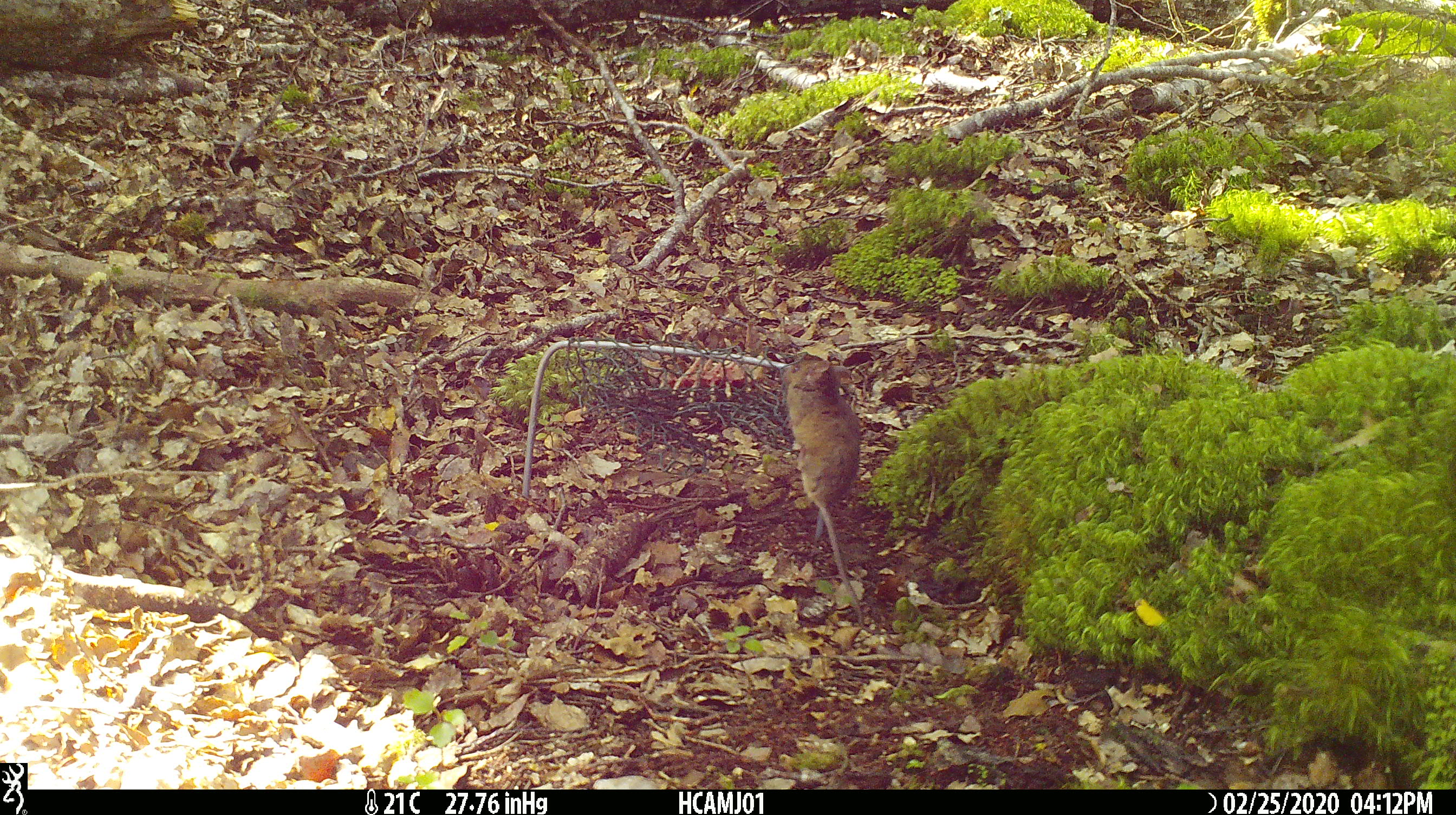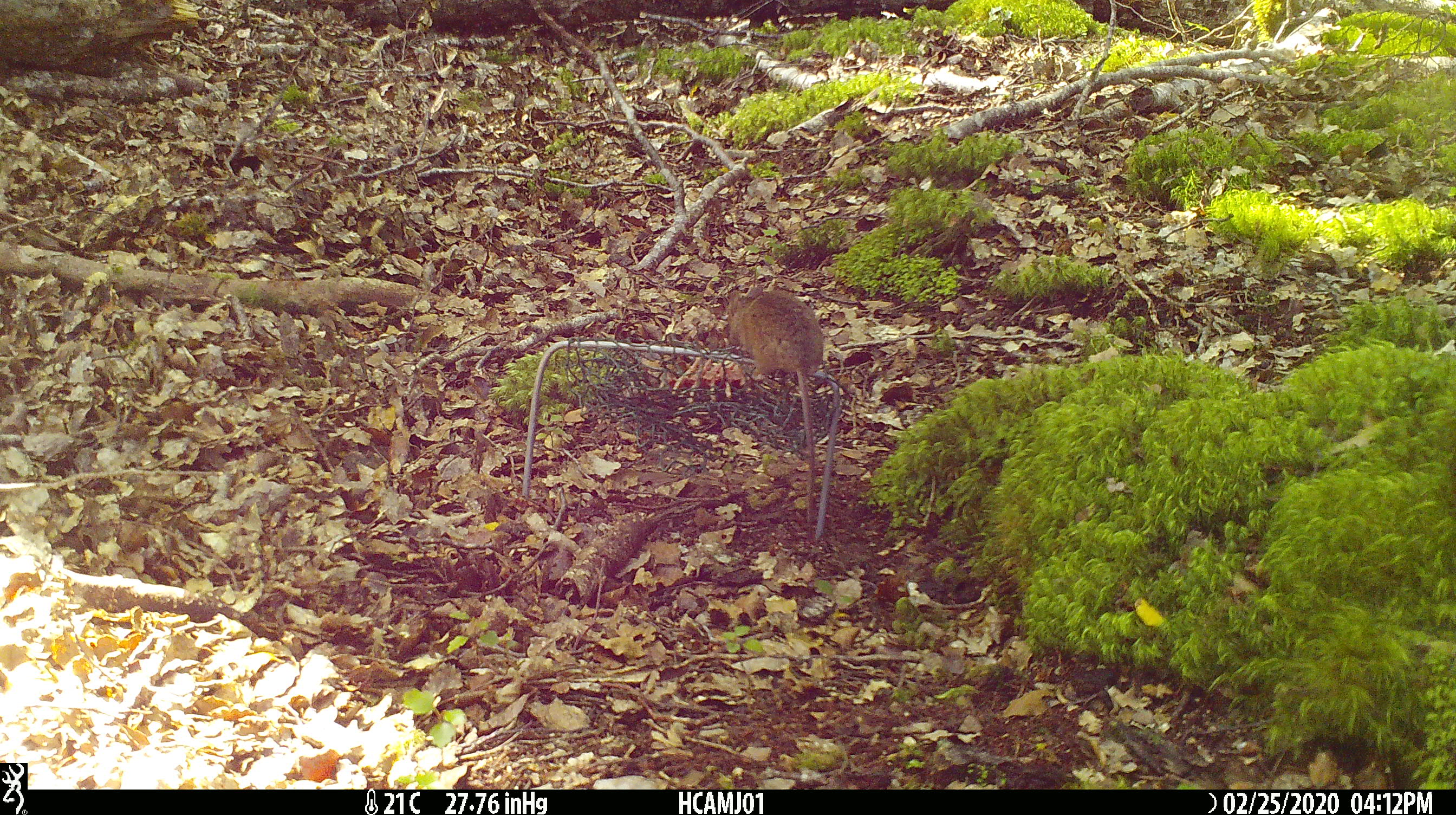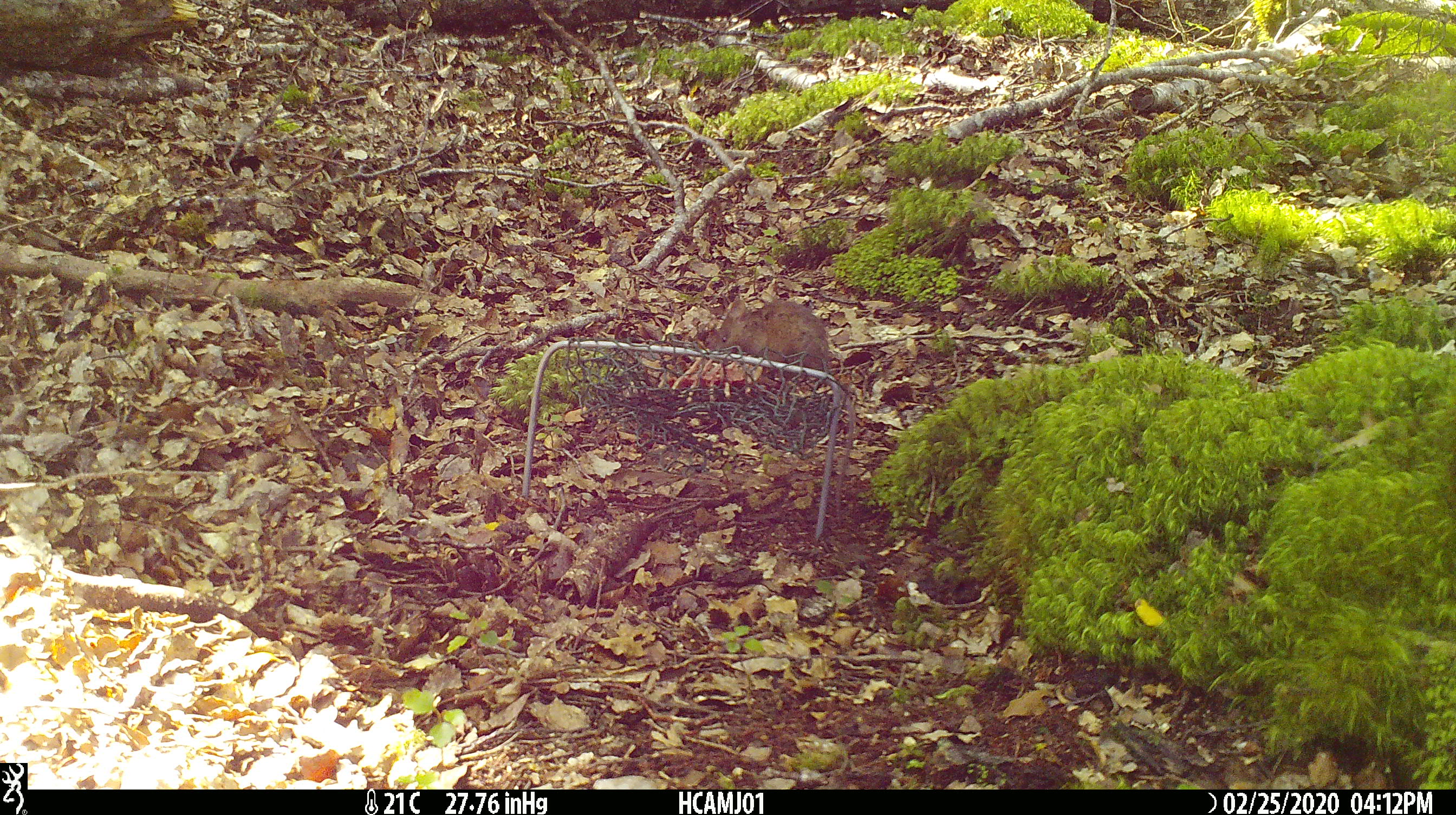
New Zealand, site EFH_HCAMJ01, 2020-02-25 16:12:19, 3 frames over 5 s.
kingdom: Animalia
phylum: Chordata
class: Mammalia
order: Rodentia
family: Muridae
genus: Mus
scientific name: Mus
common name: mouse